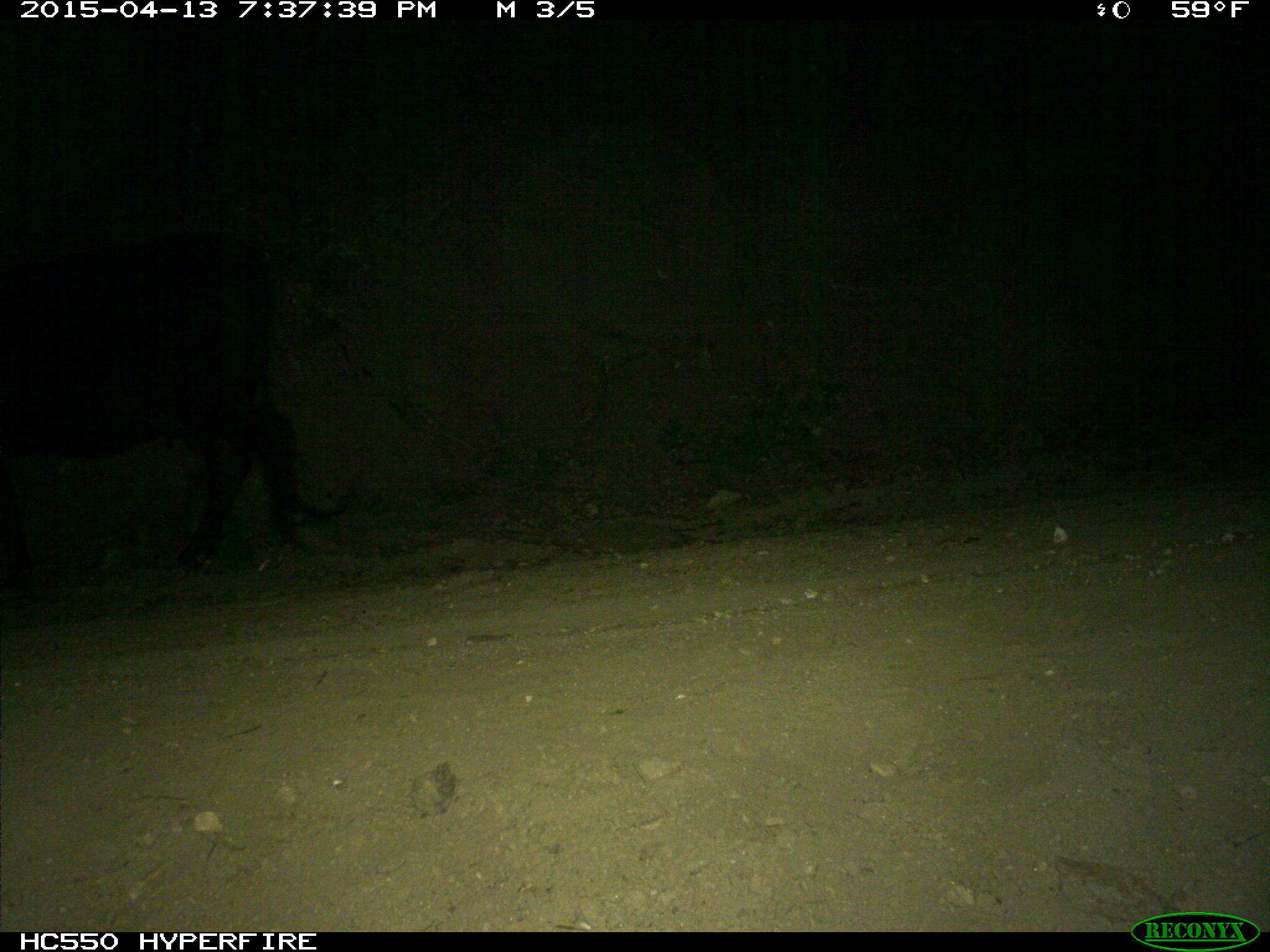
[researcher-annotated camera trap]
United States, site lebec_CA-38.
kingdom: Animalia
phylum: Chordata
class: Mammalia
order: Artiodactyla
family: Bovidae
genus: Bos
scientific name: Bos taurus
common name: domestic cow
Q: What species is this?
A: Bos taurus (domestic cow).